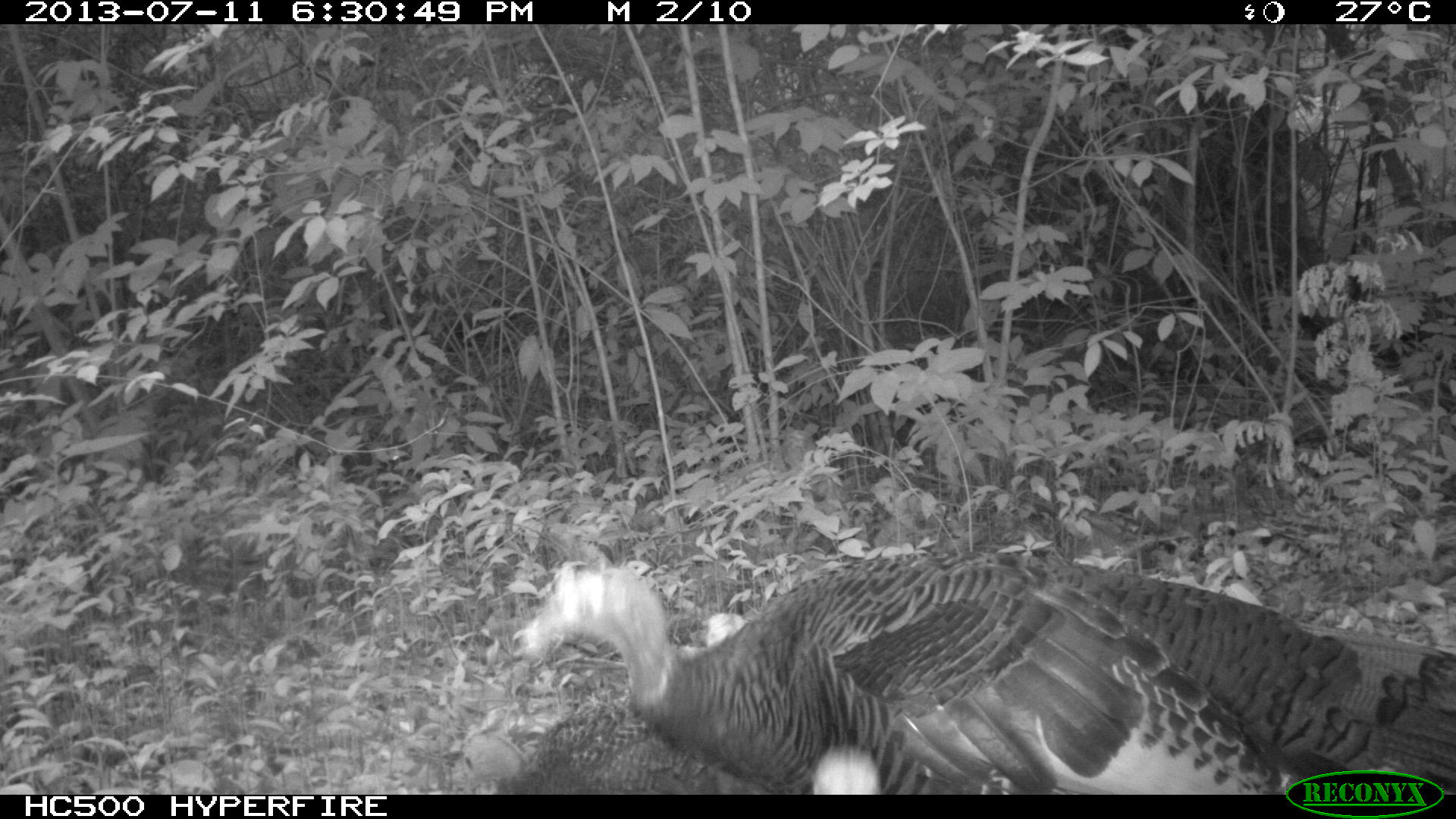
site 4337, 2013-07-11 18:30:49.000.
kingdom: Animalia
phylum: Chordata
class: Aves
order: Galliformes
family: Phasianidae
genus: Meleagris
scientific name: Meleagris ocellata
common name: ocellated turkey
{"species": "Meleagris ocellata (ocellated turkey)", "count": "4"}